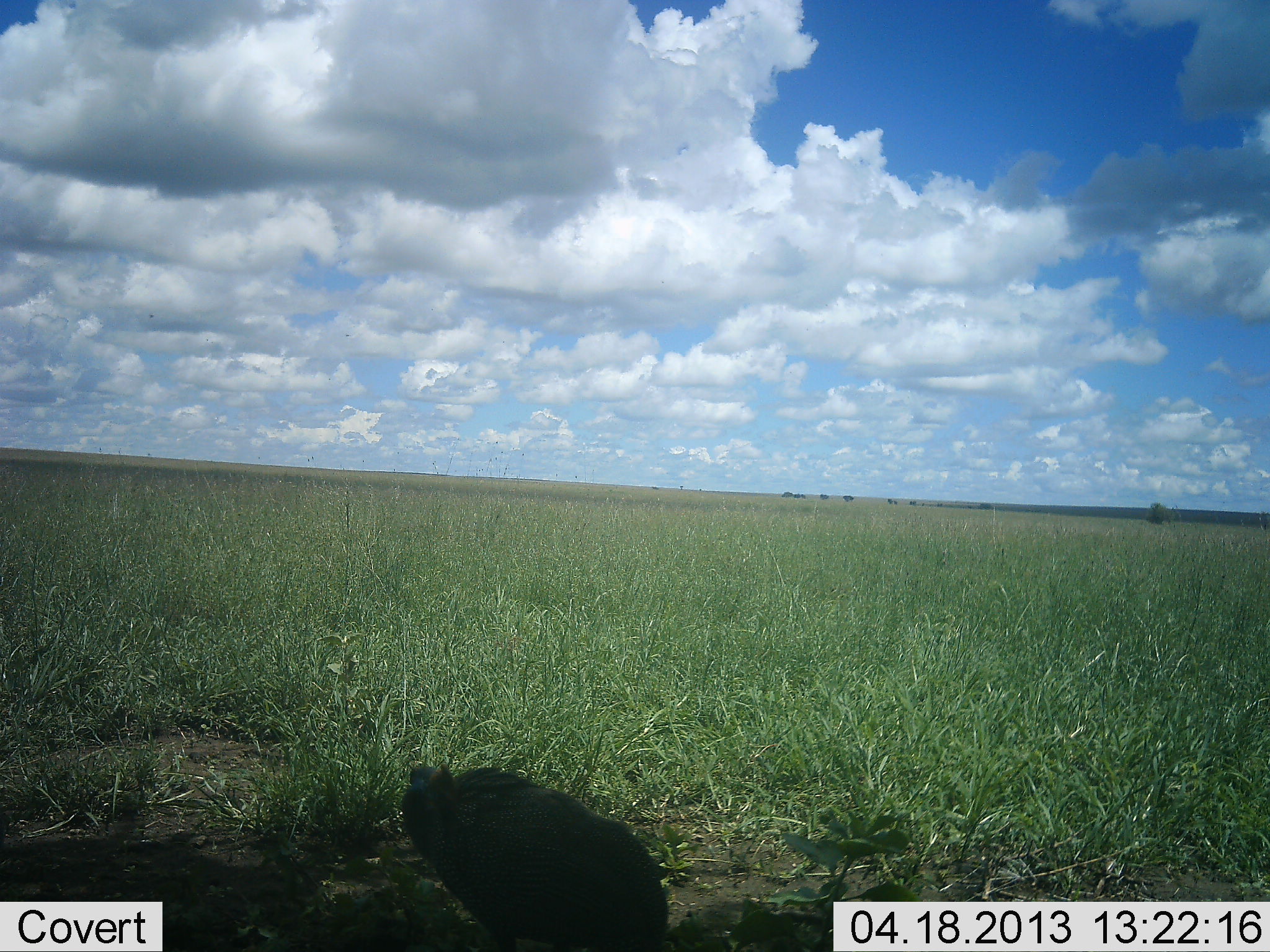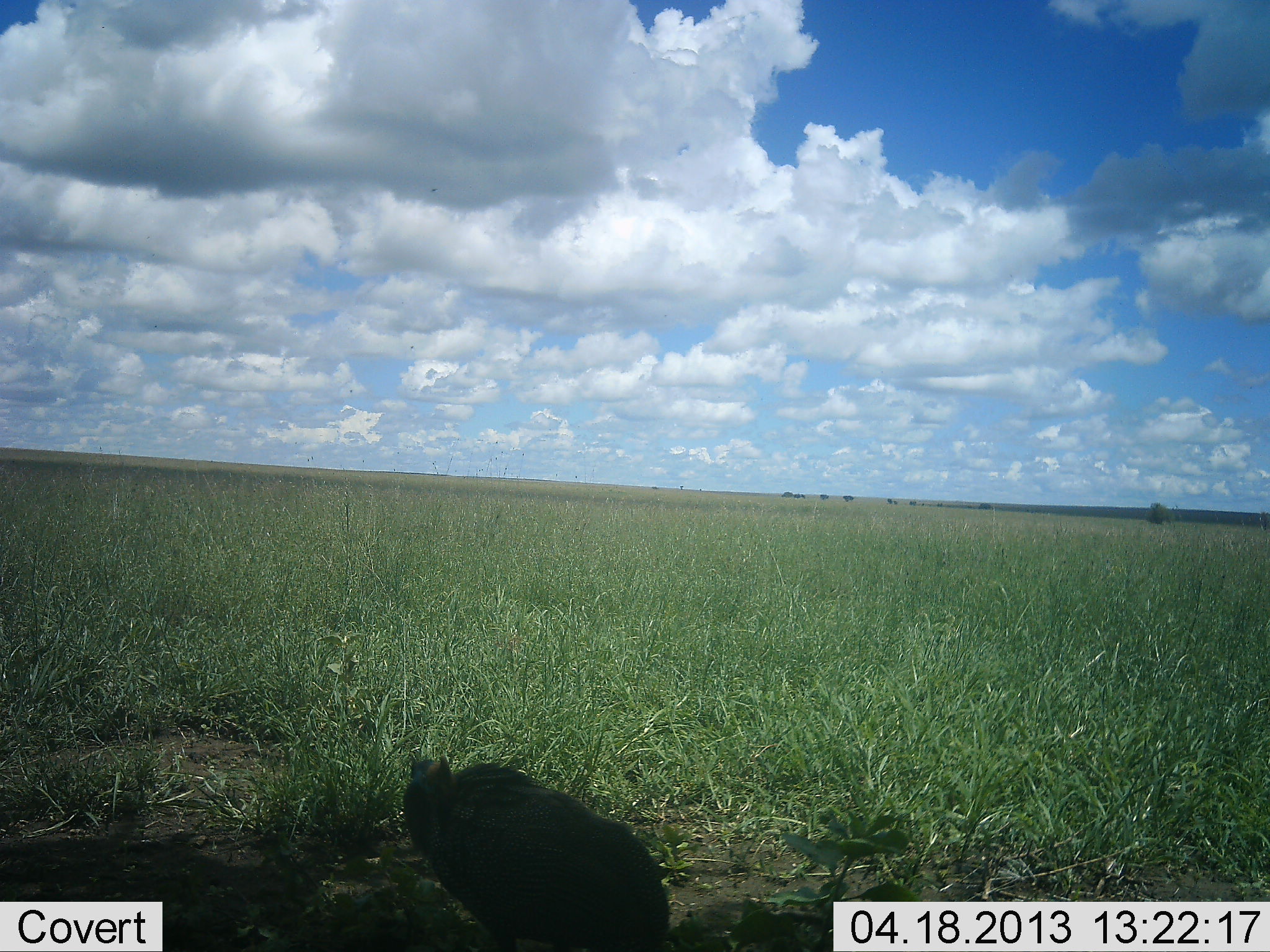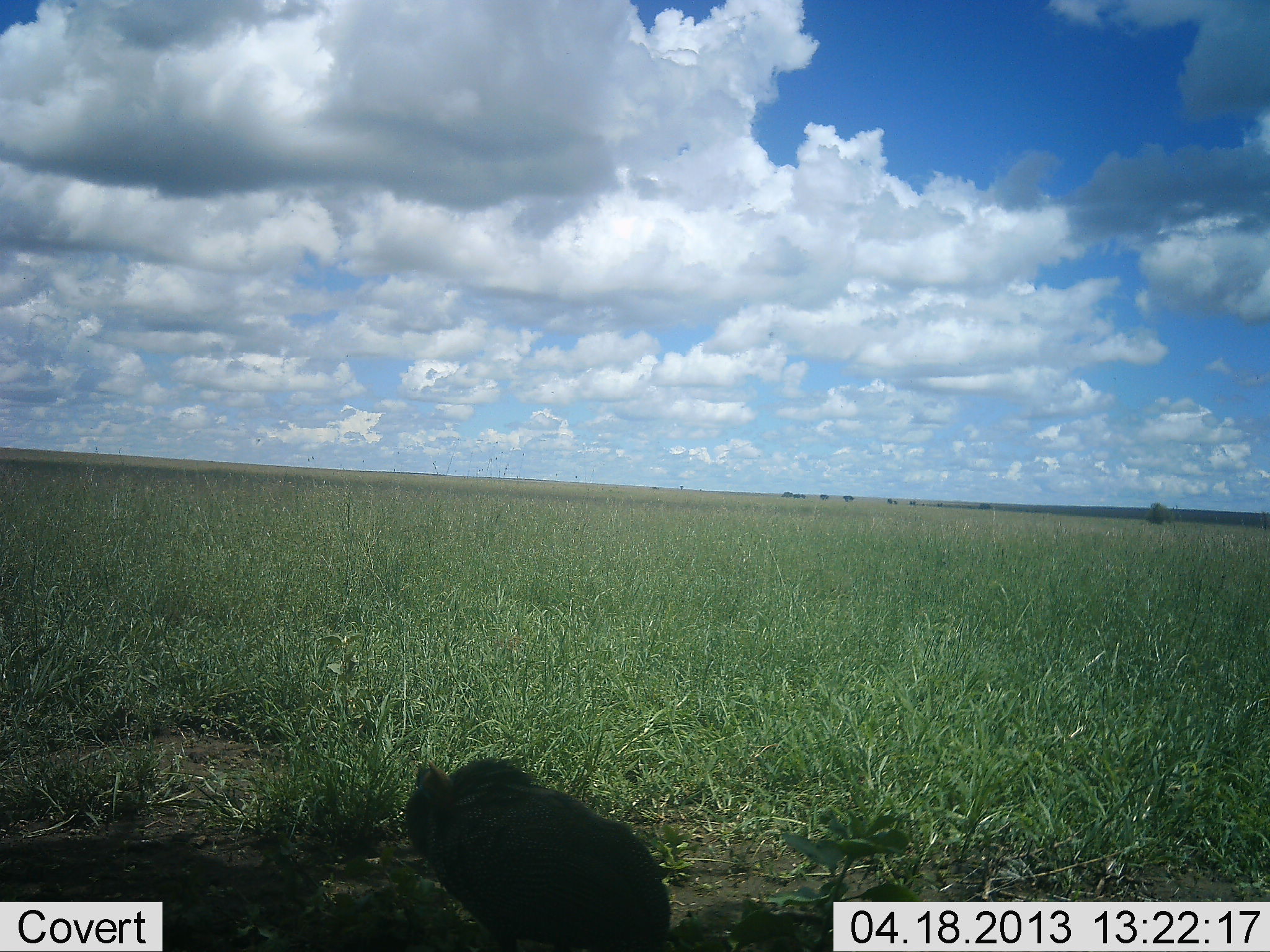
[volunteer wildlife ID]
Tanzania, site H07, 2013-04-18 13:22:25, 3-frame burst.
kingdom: Animalia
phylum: Chordata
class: Aves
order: Galliformes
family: Numididae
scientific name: Numididae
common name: guinea fowl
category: guineafowl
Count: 1.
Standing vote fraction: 60%.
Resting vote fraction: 30%.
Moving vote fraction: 0%.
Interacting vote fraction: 0%.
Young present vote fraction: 0%.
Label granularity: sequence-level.